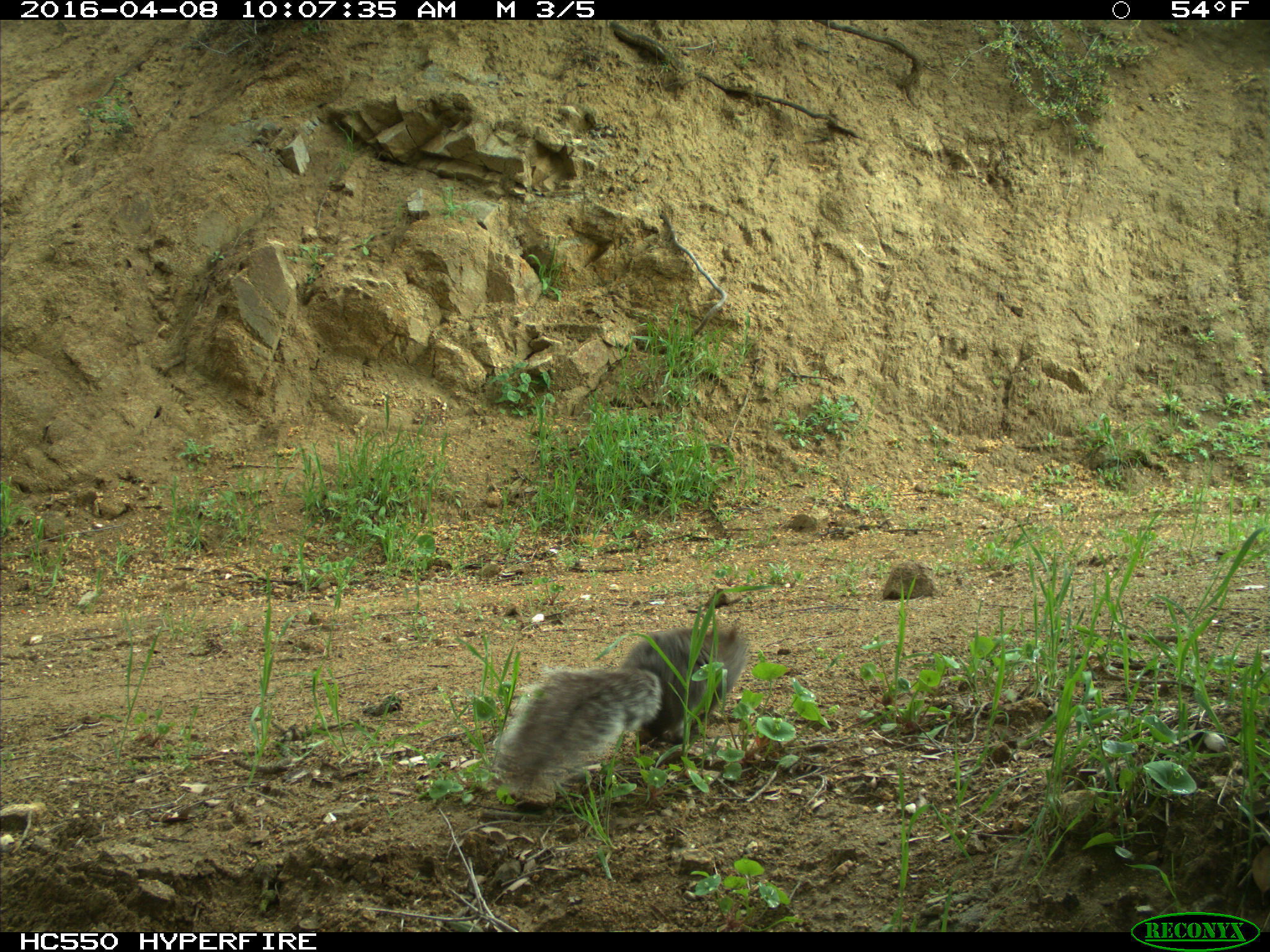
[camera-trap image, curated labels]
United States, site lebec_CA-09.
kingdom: Animalia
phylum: Chordata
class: Mammalia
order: Rodentia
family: Sciuridae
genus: Sciurus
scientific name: Sciurus carolinensis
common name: eastern gray squirrel